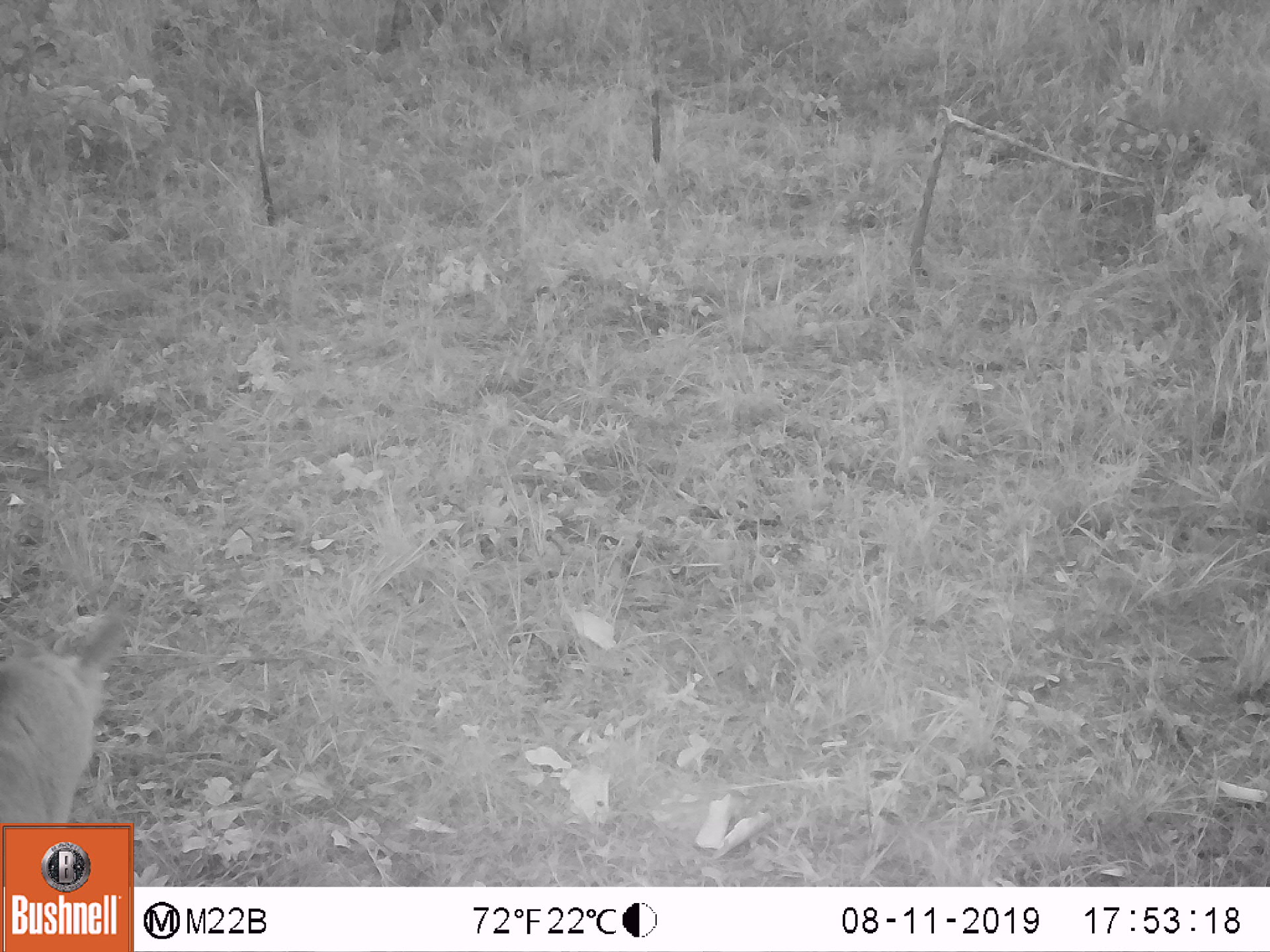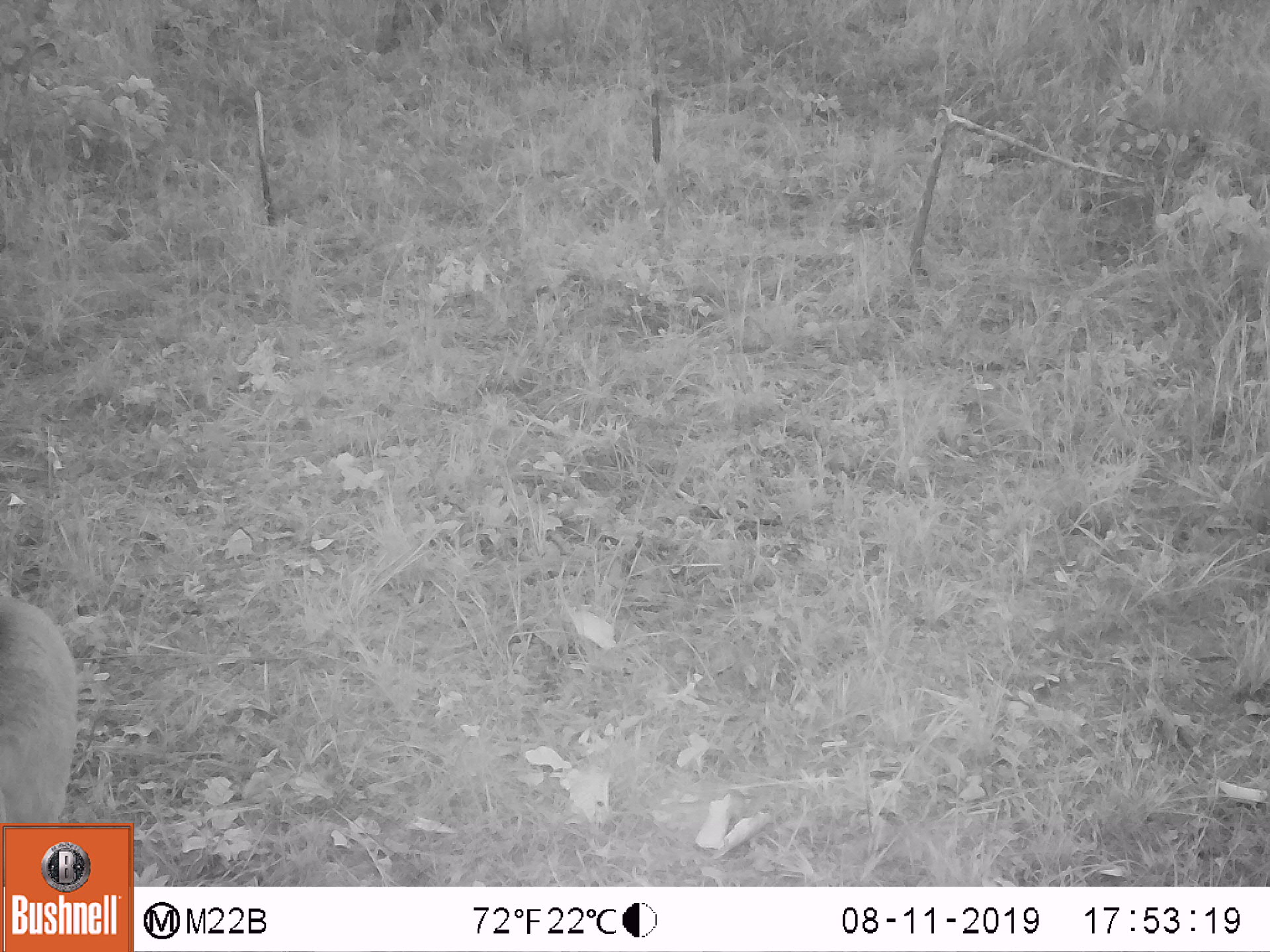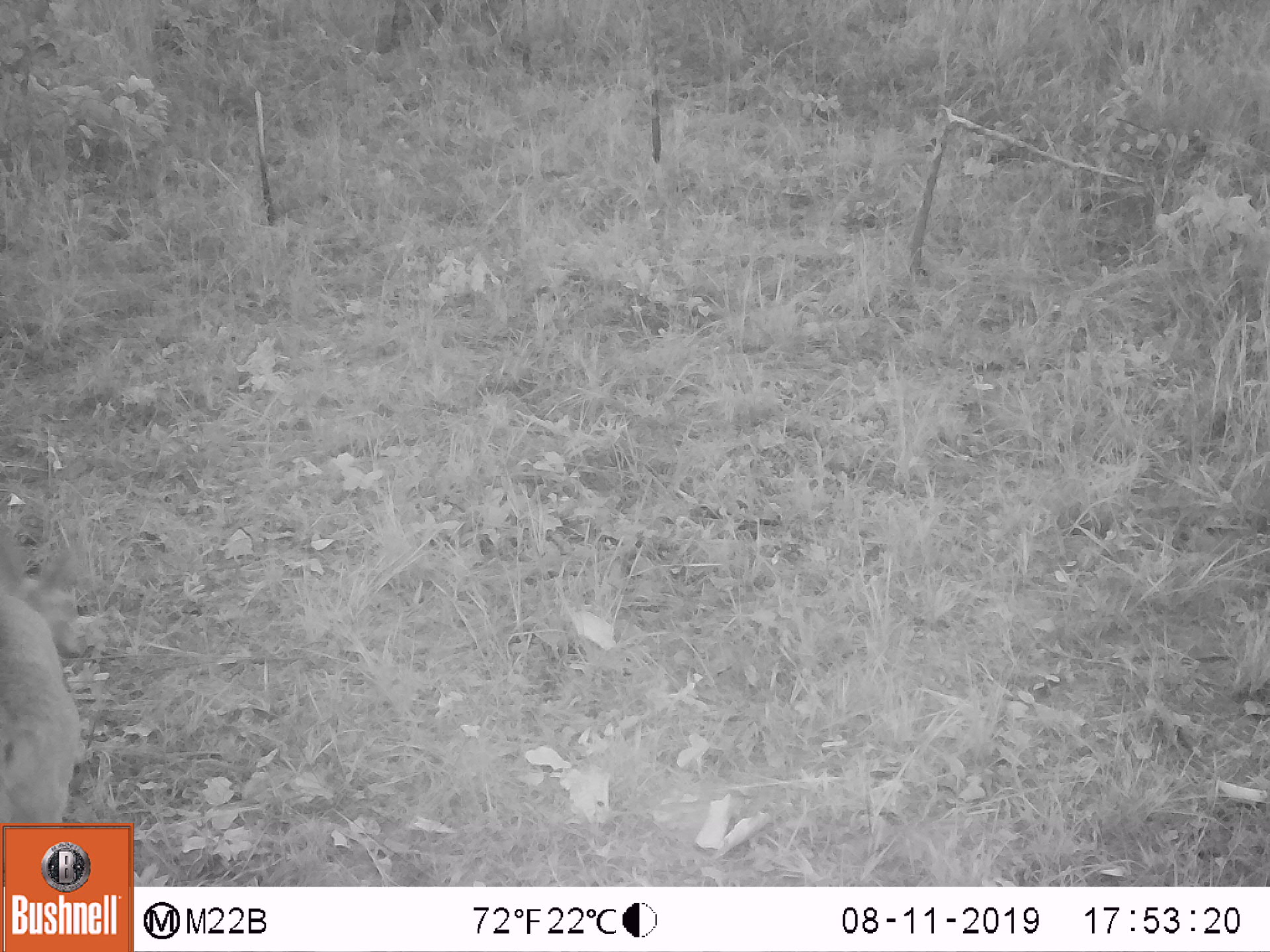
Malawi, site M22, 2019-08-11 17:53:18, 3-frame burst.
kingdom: Animalia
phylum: Chordata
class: Mammalia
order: Artiodactyla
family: Bovidae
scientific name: Antilopinae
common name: small antelope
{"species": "small antelope (Antilopinae)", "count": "1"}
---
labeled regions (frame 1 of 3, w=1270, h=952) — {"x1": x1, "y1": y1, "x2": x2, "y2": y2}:
small antelope: {"x1": 0, "y1": 566, "x2": 157, "y2": 821}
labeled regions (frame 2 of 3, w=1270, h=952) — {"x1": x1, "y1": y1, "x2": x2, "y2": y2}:
small antelope: {"x1": 0, "y1": 551, "x2": 87, "y2": 819}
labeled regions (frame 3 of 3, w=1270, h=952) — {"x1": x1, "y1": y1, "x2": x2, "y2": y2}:
small antelope: {"x1": 0, "y1": 509, "x2": 102, "y2": 822}